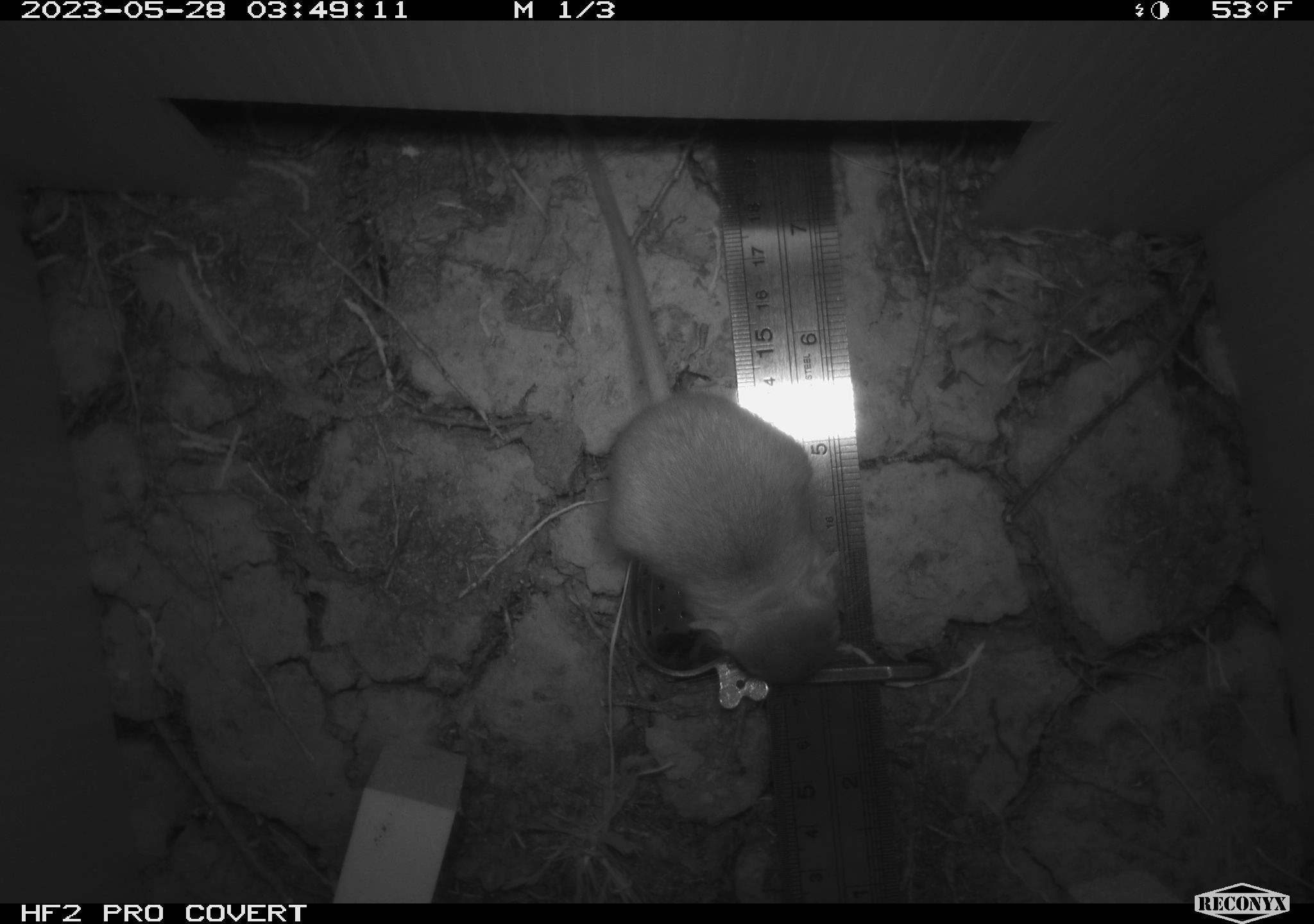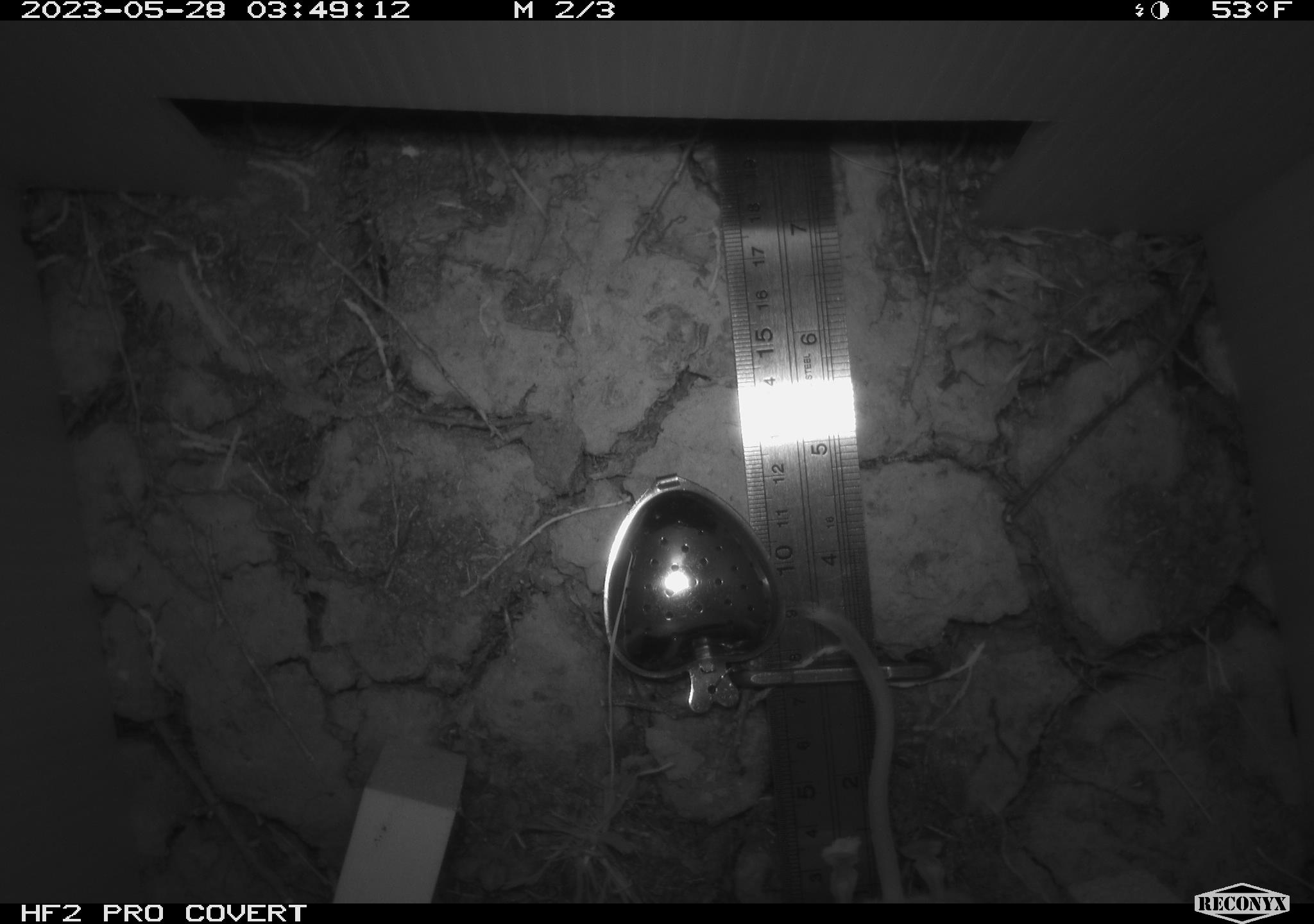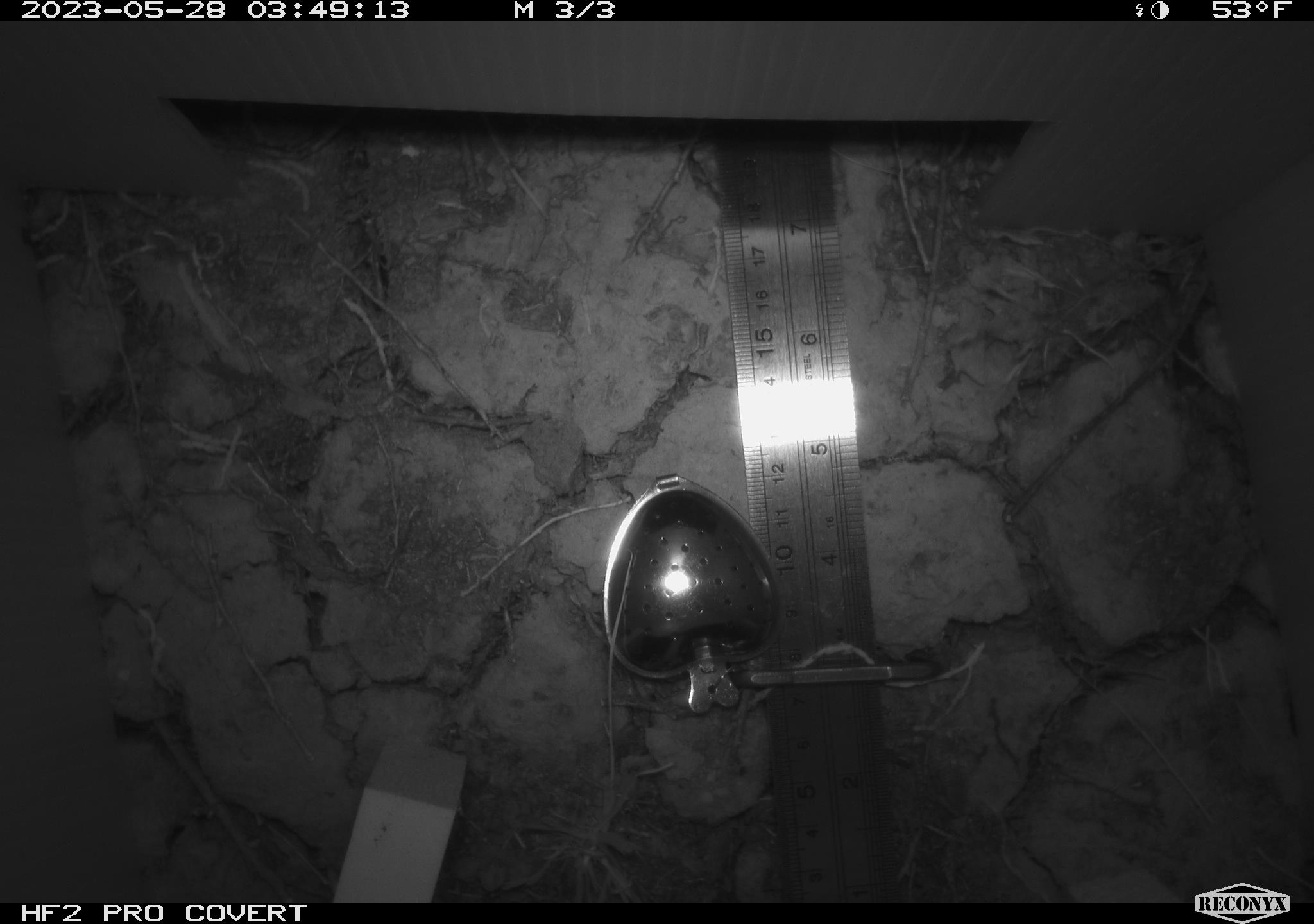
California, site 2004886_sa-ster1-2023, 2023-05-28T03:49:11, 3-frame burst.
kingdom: Animalia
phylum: Chordata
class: Mammalia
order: Rodentia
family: Heteromyidae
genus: Dipodomys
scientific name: Dipodomys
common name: kangaroo rats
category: dipodomys species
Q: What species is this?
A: Dipodomys species (kangaroo rats) (Dipodomys).